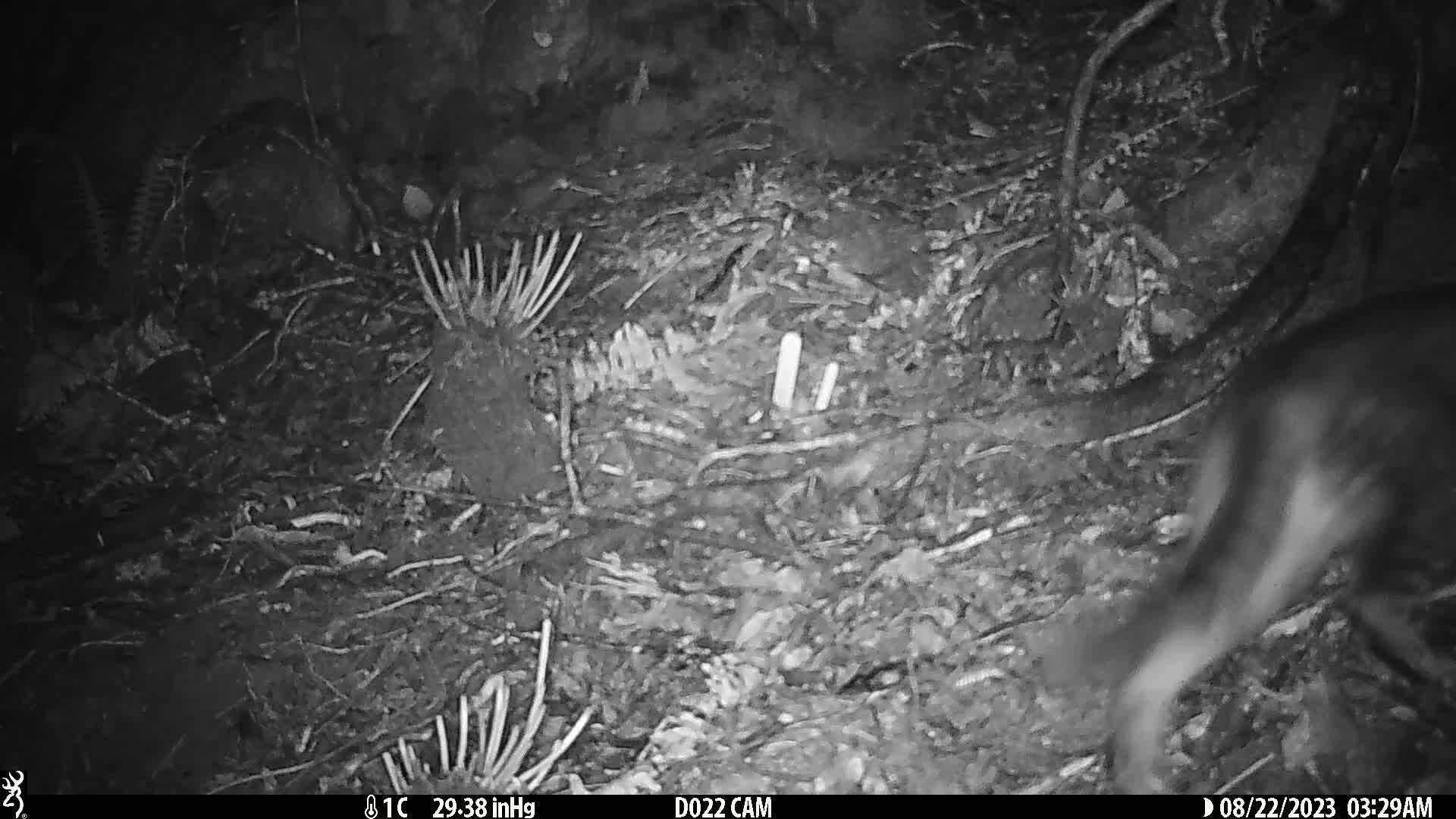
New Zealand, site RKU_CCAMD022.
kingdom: Animalia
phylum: Chordata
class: Mammalia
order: Carnivora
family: Felidae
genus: Felis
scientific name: Felis catus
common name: domestic cat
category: cat